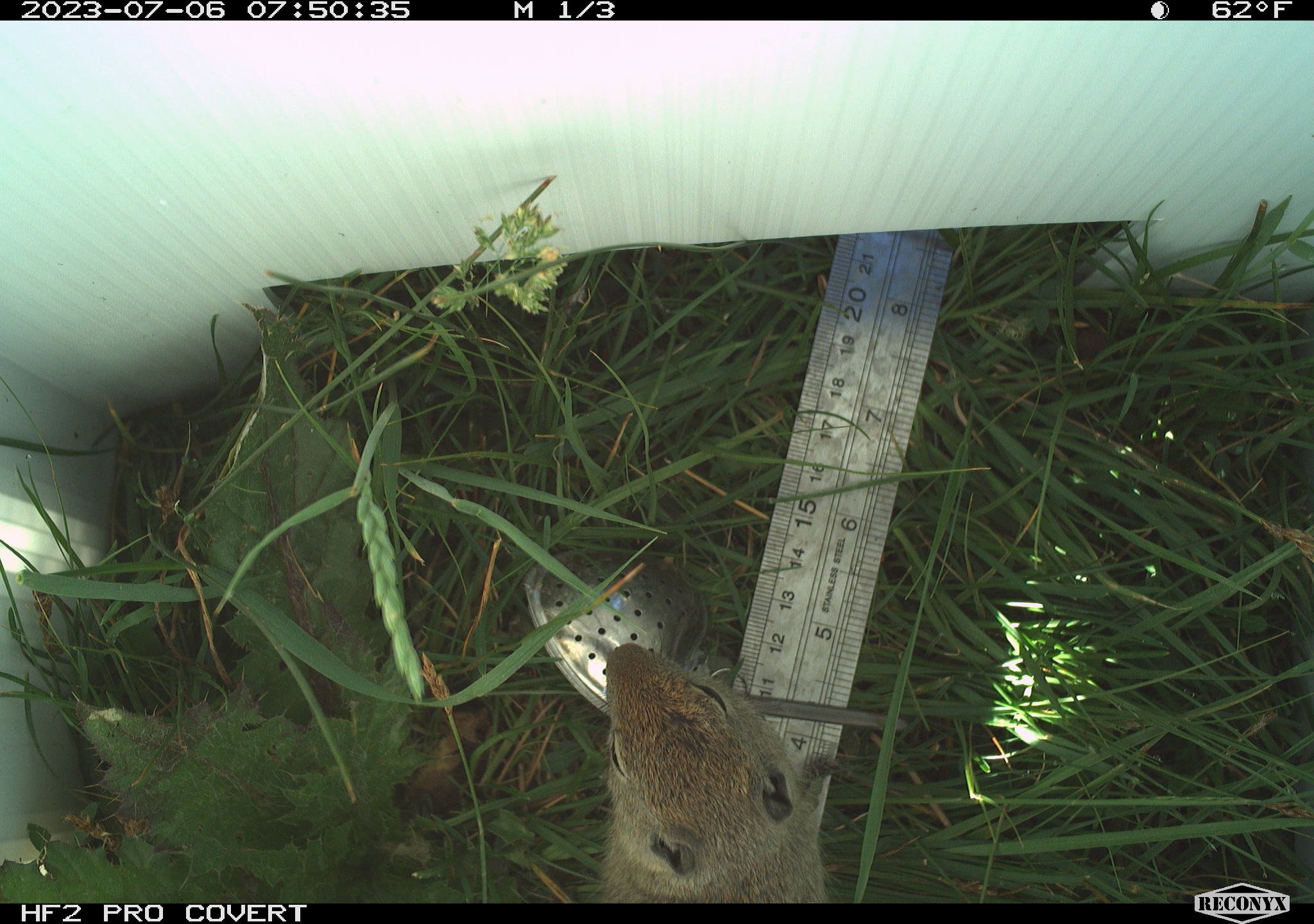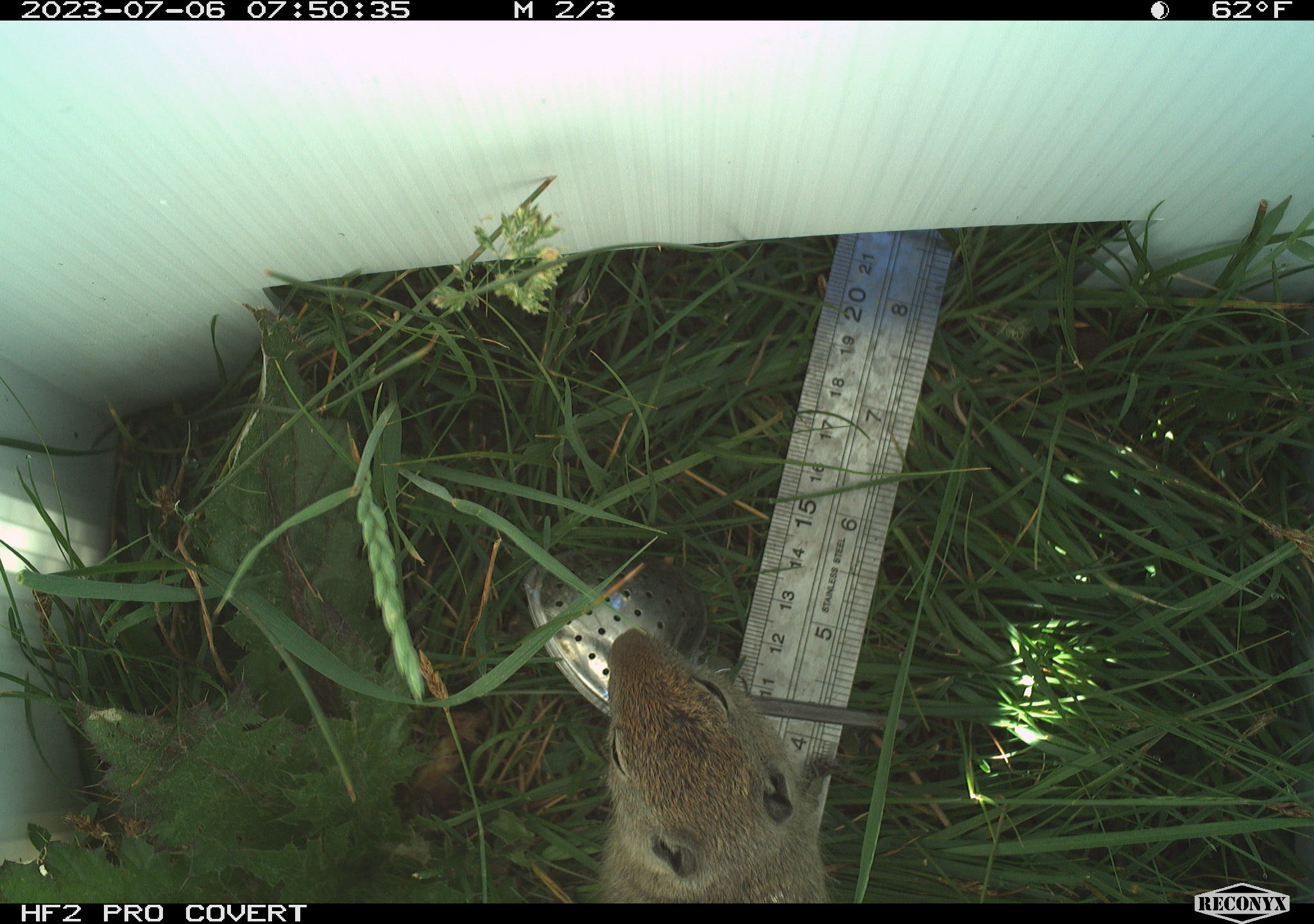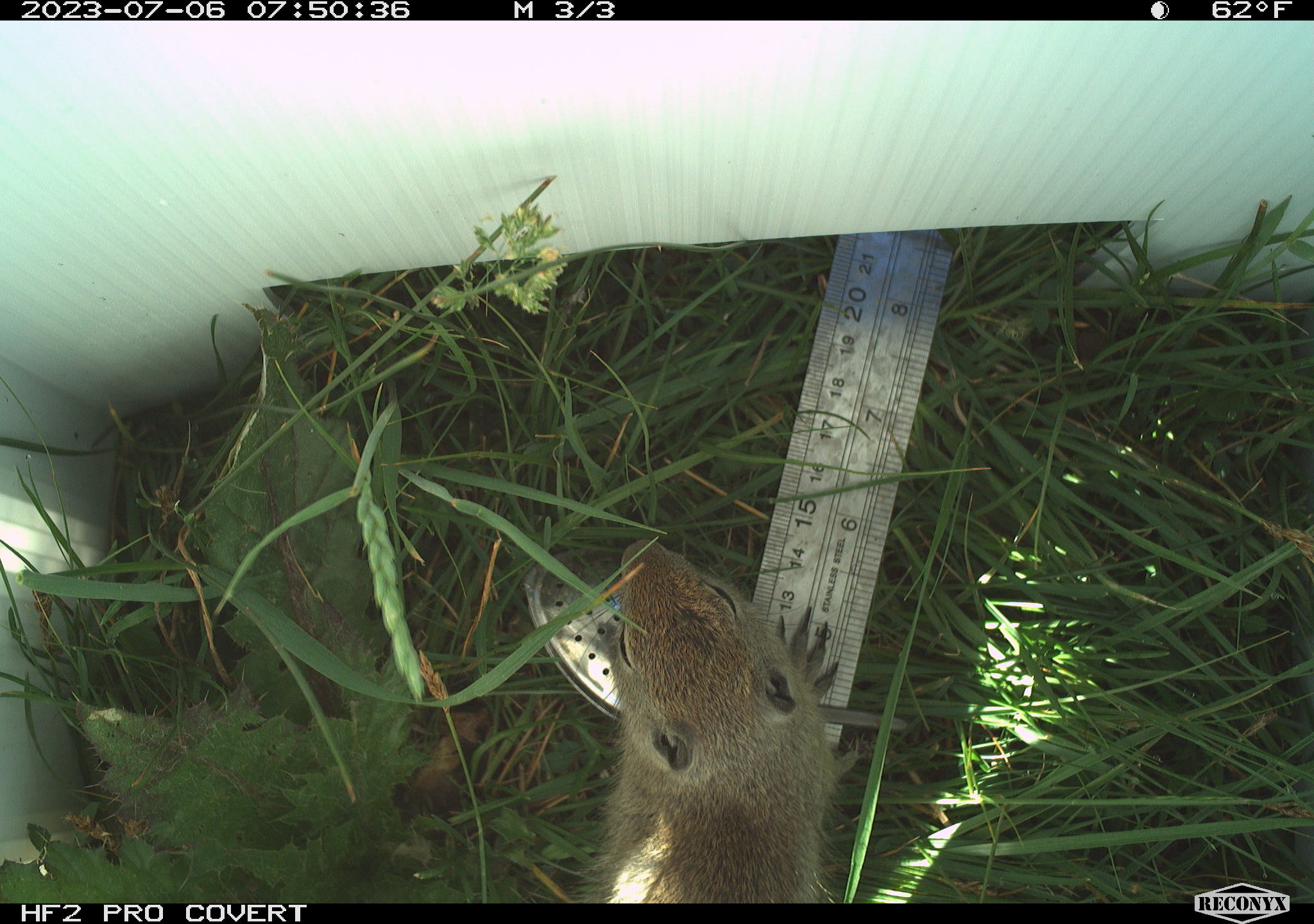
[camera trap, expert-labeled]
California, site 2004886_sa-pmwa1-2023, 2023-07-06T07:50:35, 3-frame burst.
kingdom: Animalia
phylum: Chordata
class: Mammalia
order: Rodentia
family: Sciuridae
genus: Urocitellus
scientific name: Urocitellus beldingi beldingi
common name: belding's ground squirrel